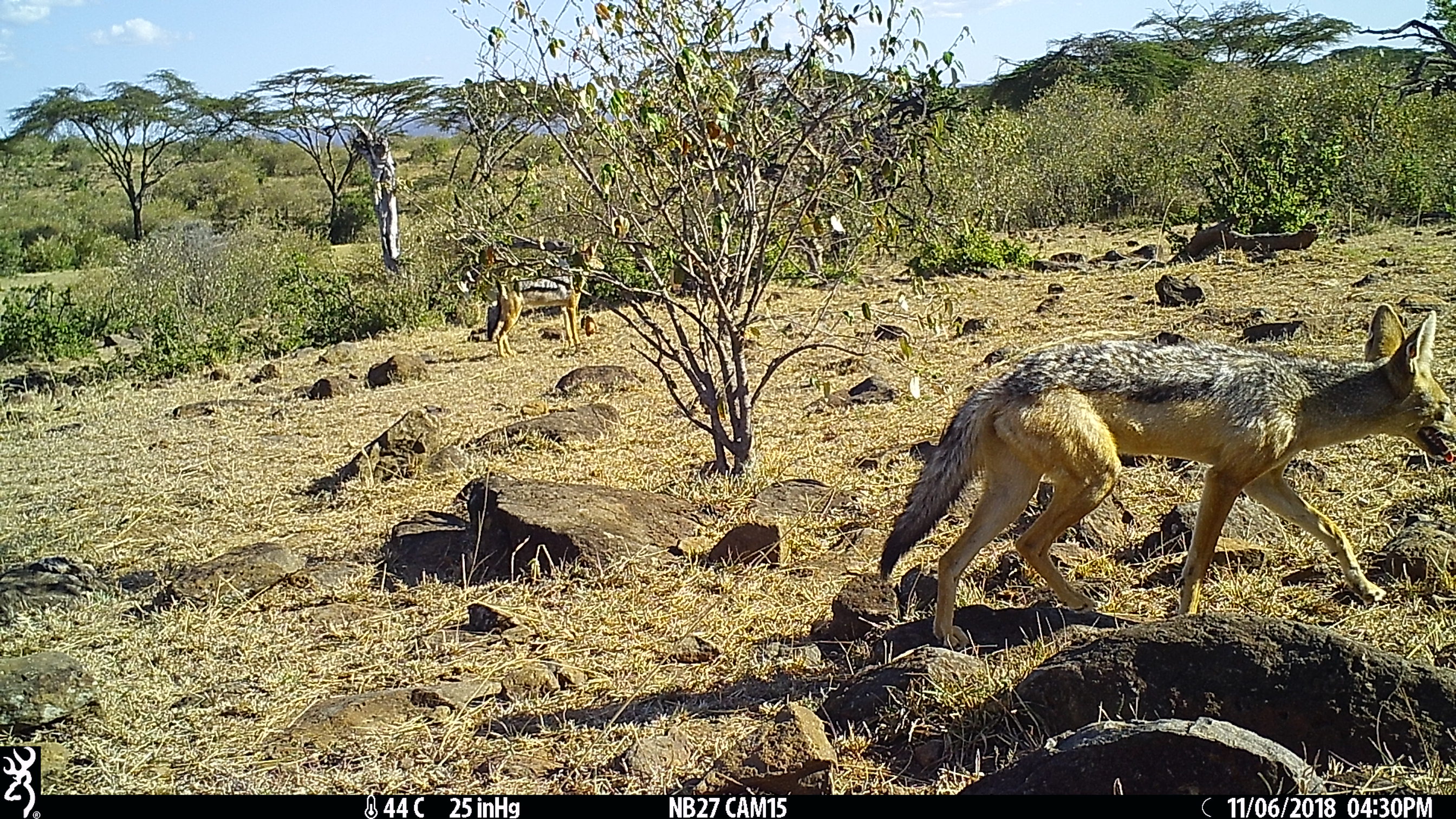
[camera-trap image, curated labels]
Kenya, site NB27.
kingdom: Animalia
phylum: Chordata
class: Mammalia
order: Carnivora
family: Canidae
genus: Lupulella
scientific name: Lupulella mesomelas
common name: black-backed jackal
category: jackal